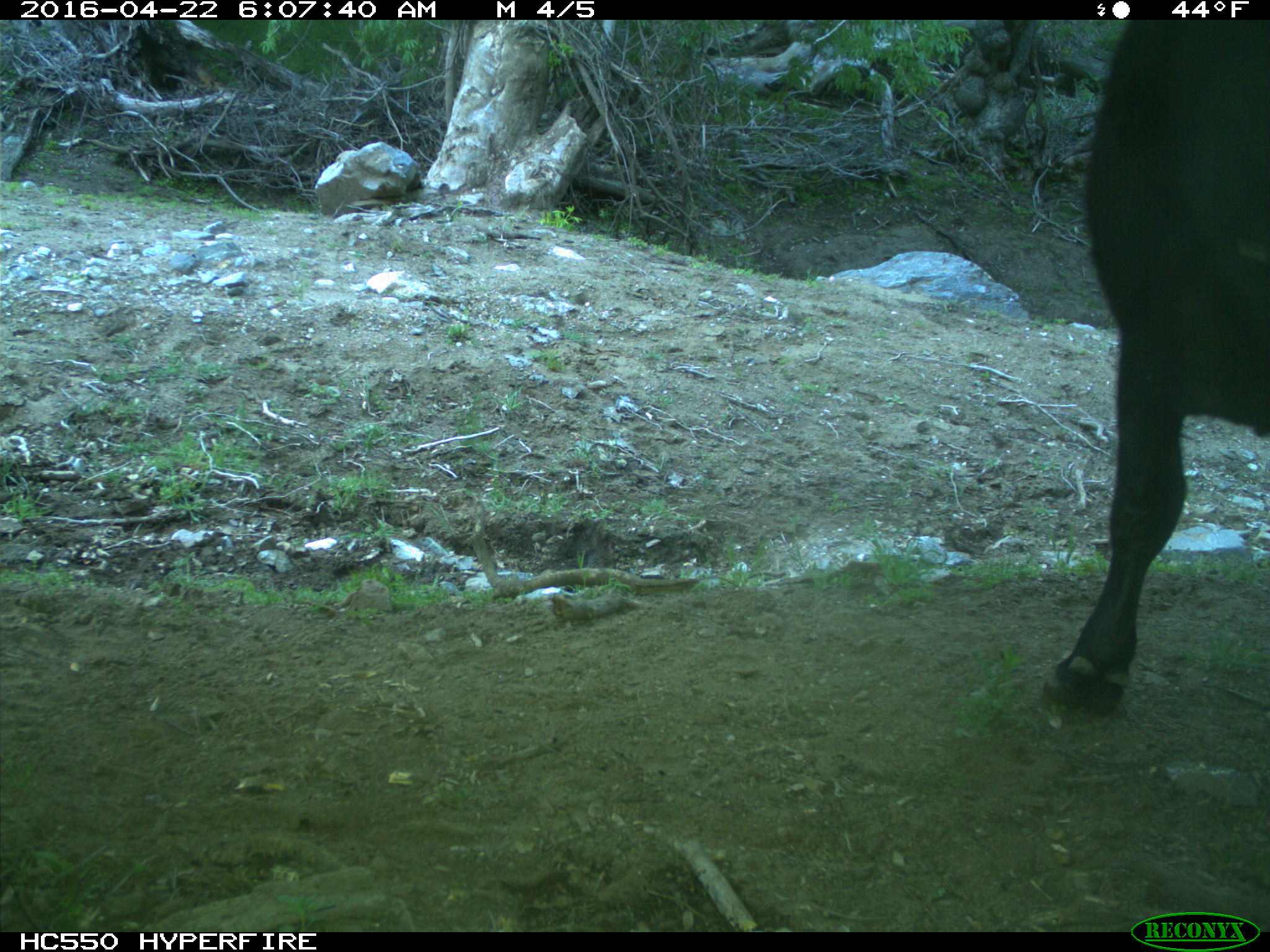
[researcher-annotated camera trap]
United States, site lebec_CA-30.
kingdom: Animalia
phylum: Chordata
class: Mammalia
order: Artiodactyla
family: Bovidae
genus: Bos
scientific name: Bos taurus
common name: domestic cow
Bos taurus (domestic cow).